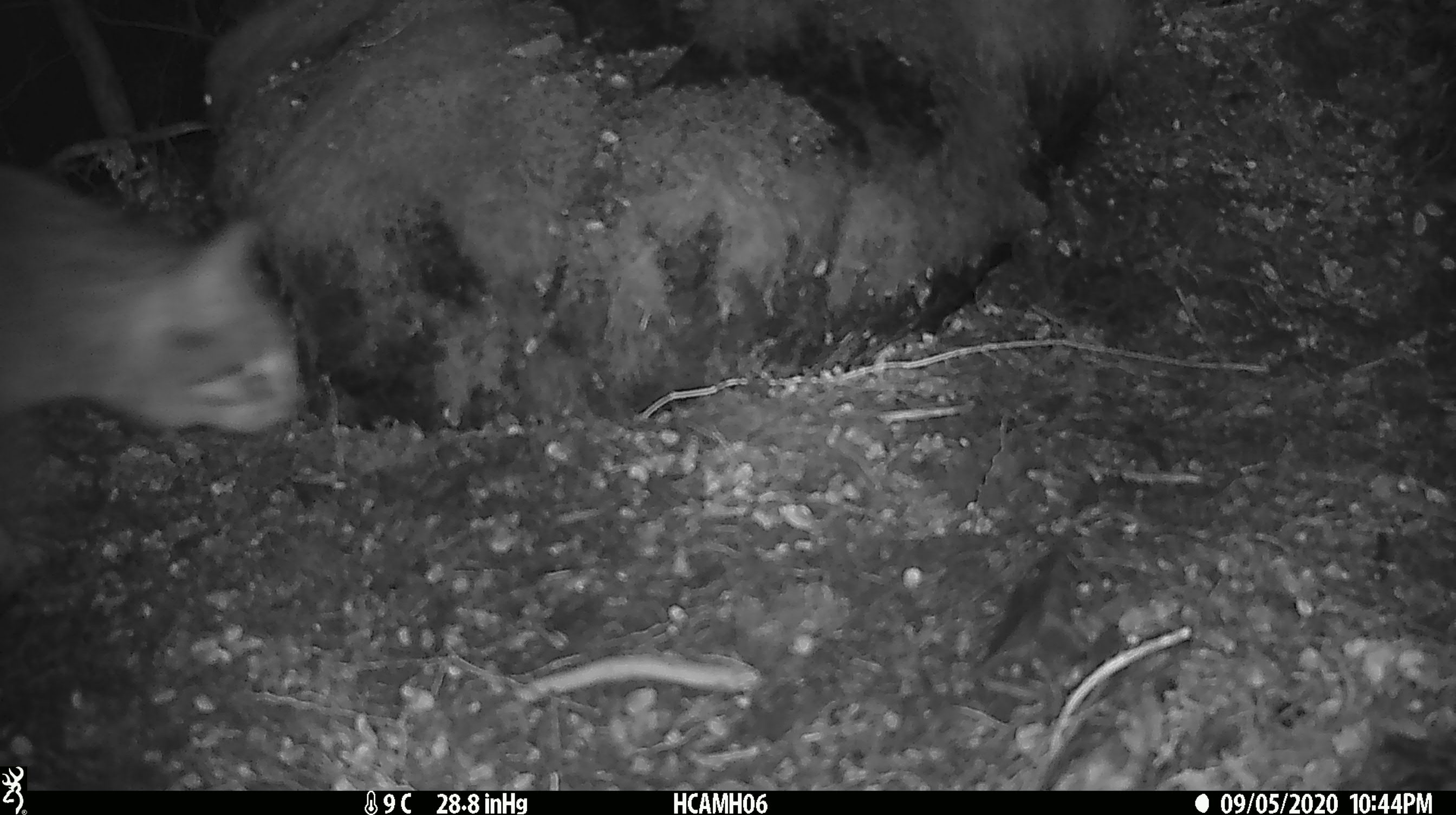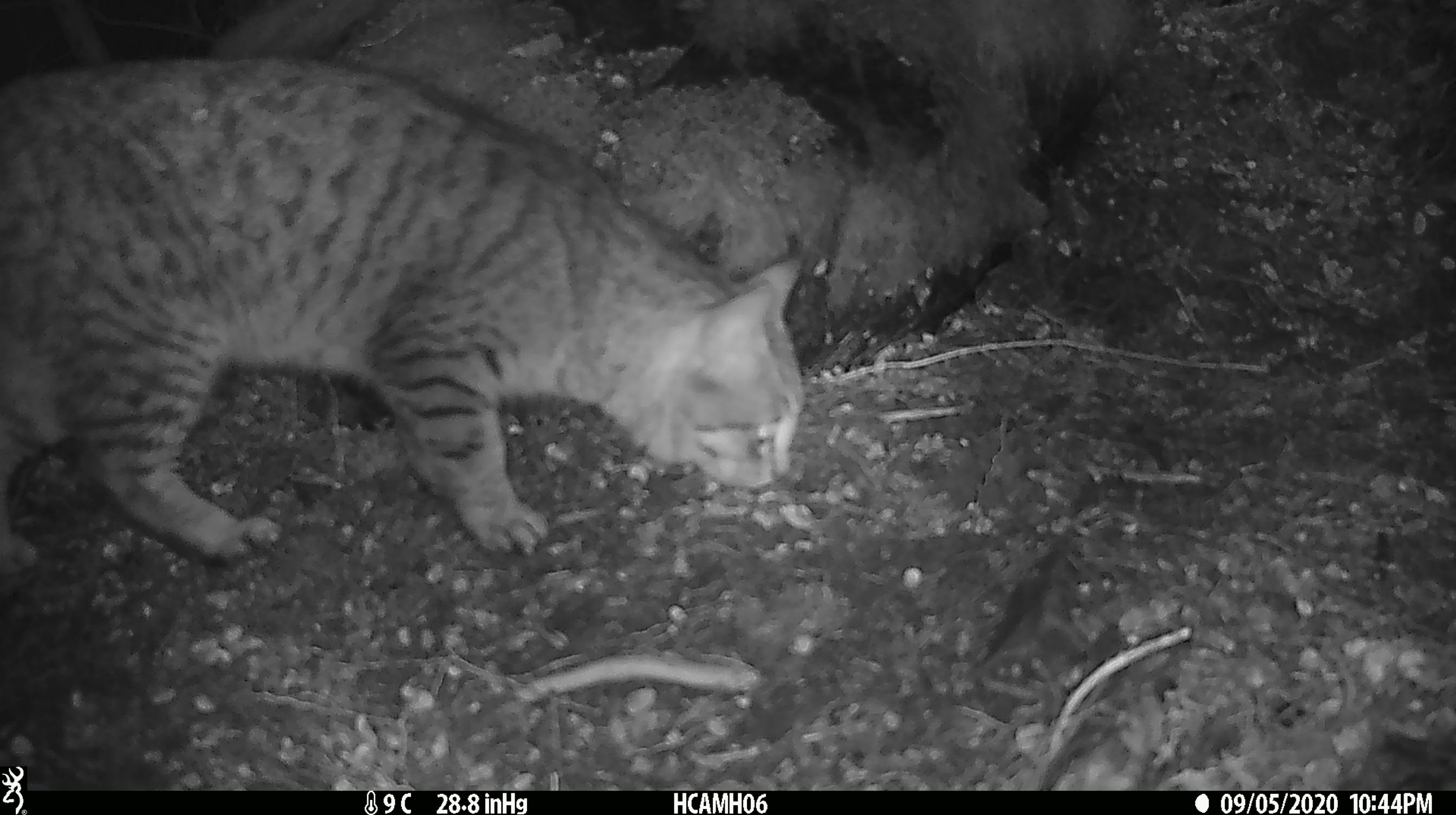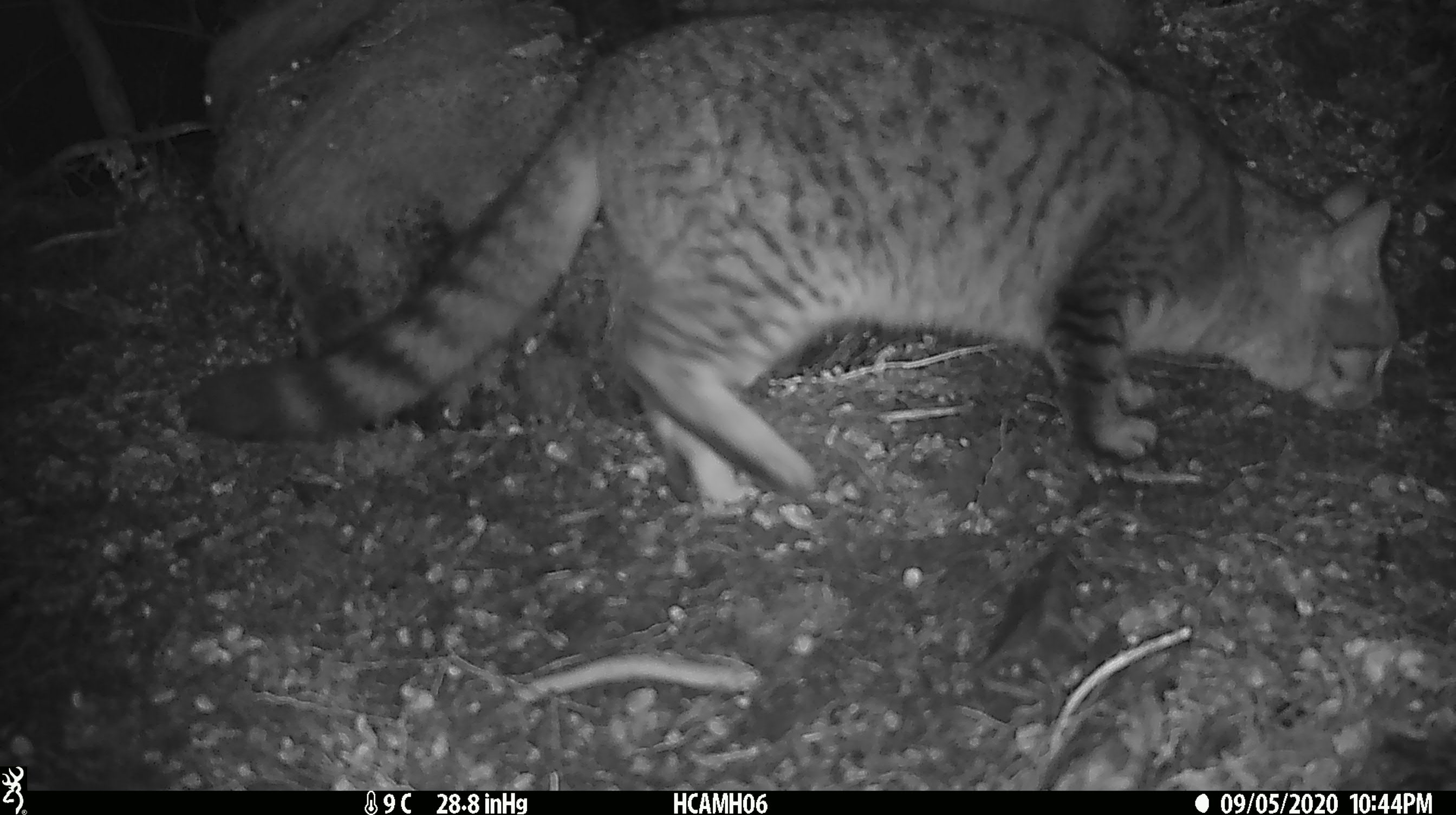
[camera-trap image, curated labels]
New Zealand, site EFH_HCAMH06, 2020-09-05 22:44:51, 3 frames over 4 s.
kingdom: Animalia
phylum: Chordata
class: Mammalia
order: Carnivora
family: Felidae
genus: Felis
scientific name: Felis catus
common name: domestic cat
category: cat